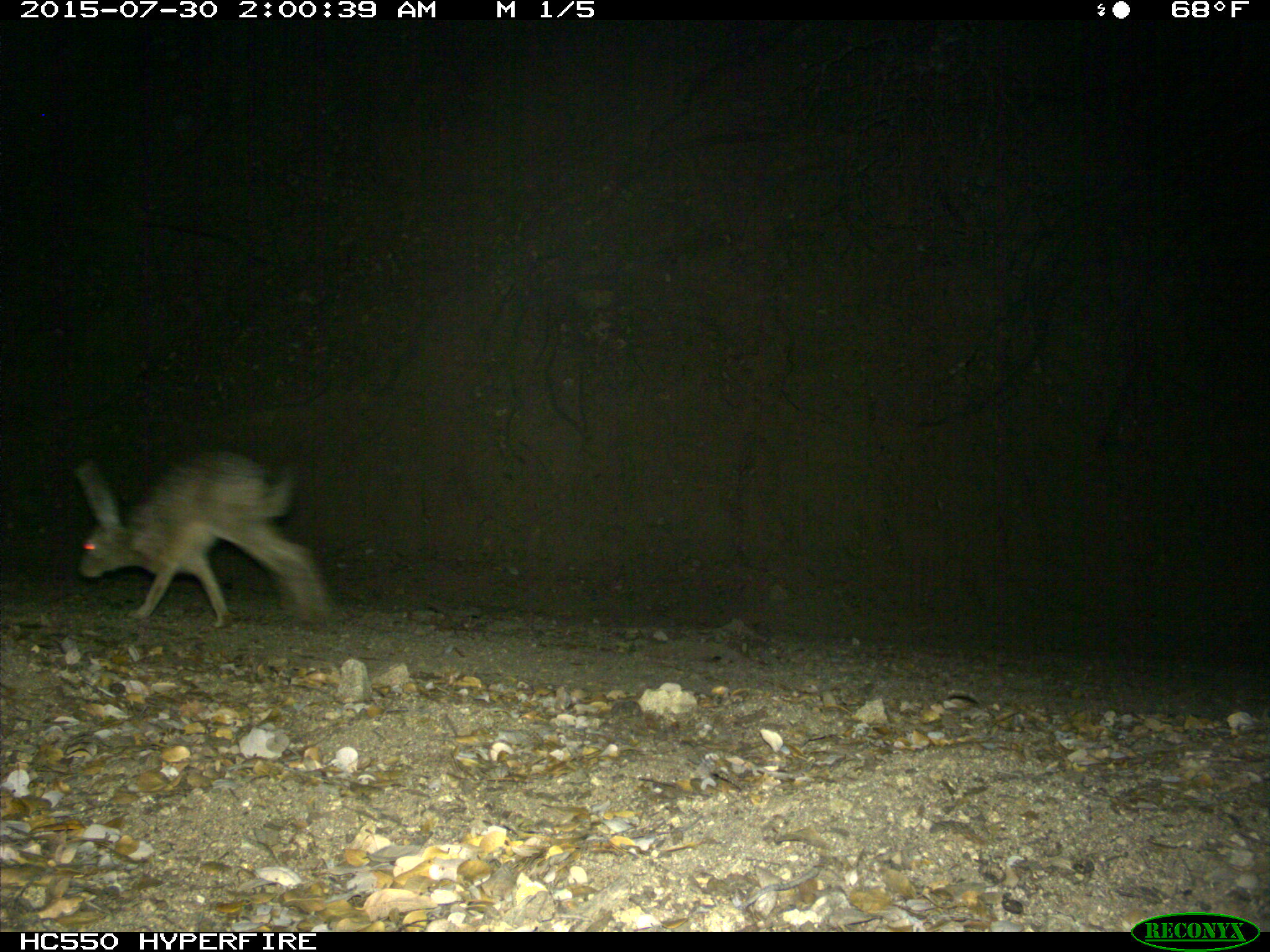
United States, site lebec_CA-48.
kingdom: Animalia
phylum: Chordata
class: Mammalia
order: Lagomorpha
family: Leporidae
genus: Lepus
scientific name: Lepus californicus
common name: black-tailed jackrabbit